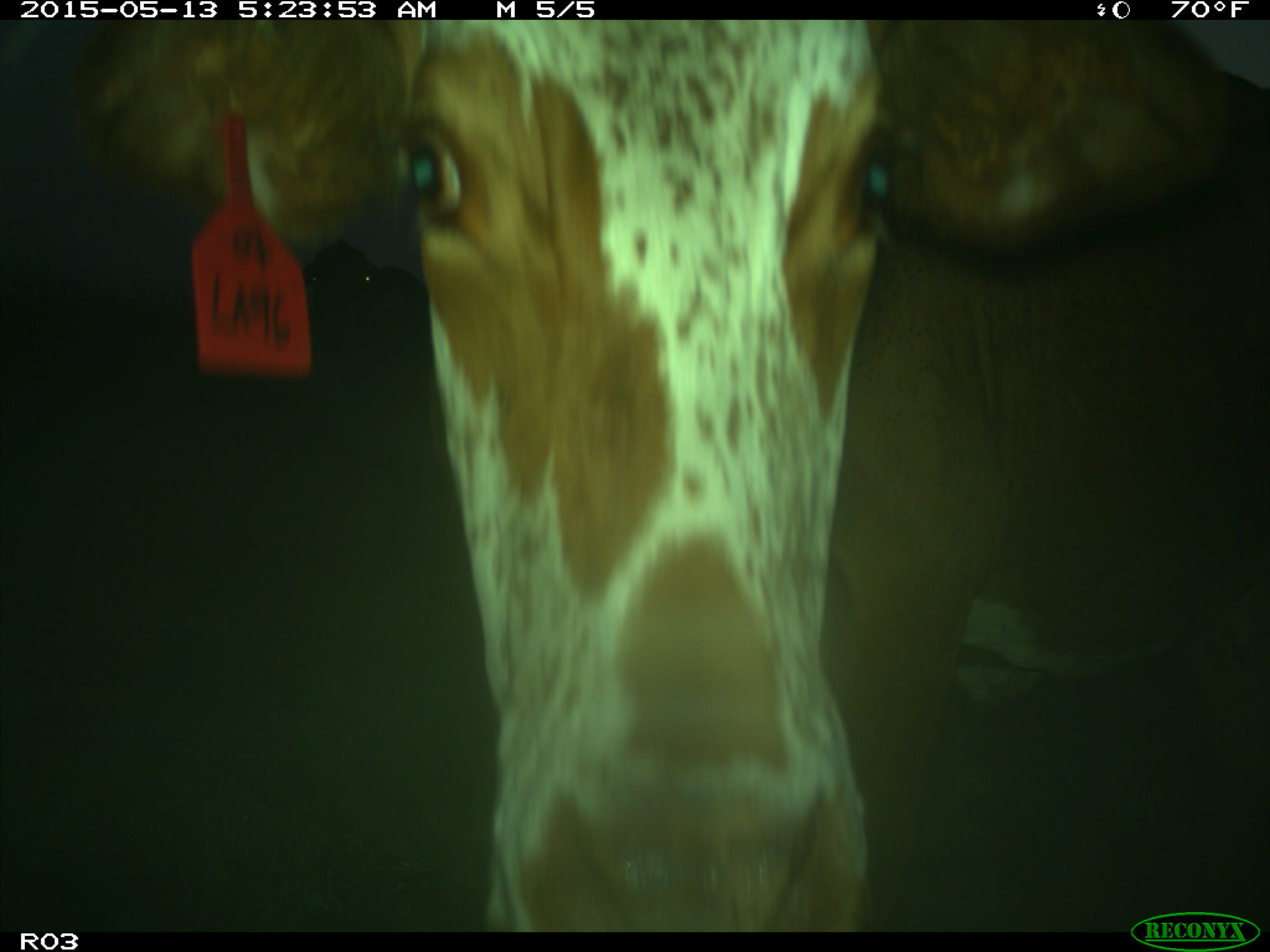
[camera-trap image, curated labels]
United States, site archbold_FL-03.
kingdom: Animalia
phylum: Chordata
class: Mammalia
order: Artiodactyla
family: Bovidae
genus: Bos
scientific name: Bos taurus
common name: domestic cow